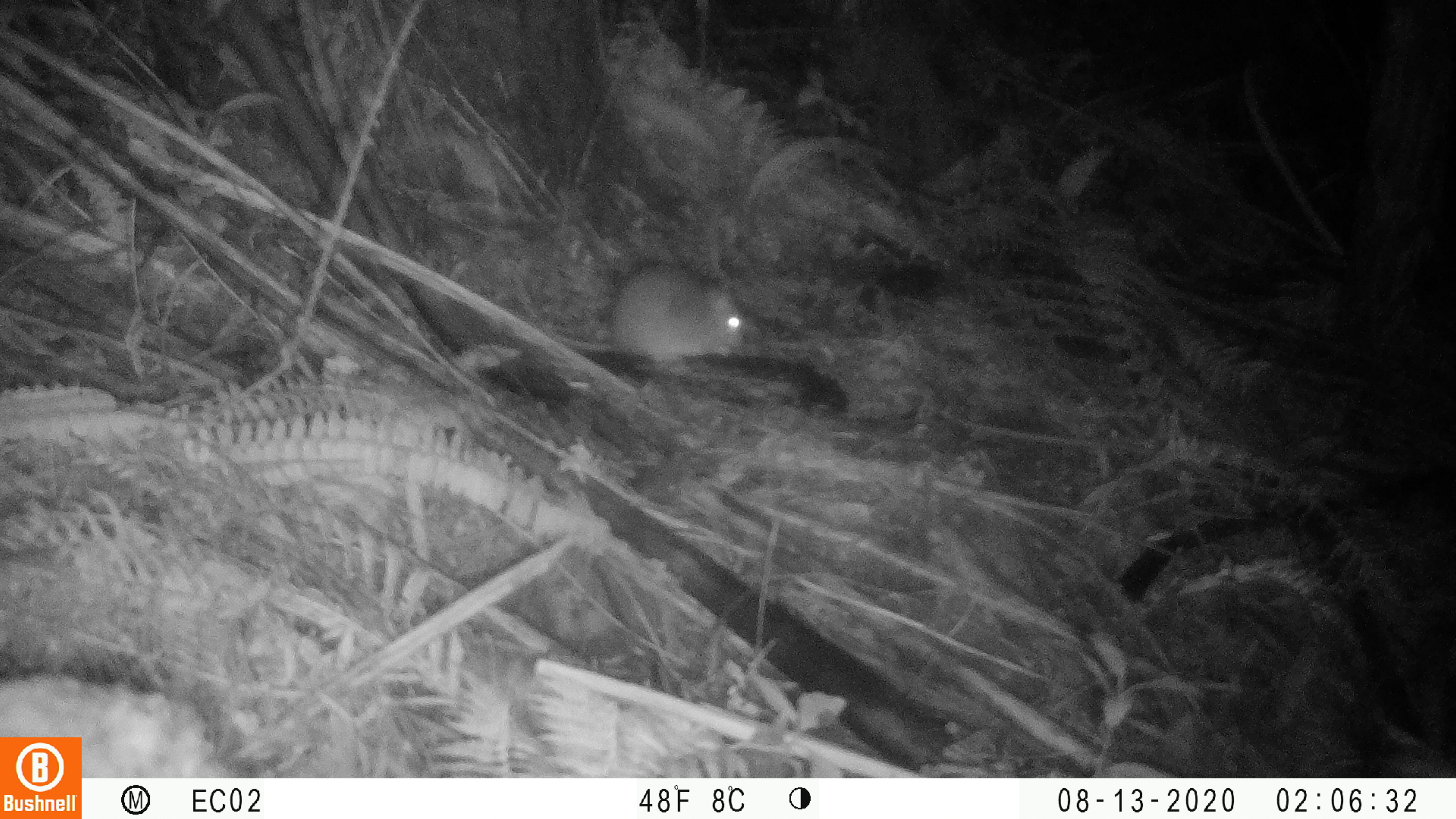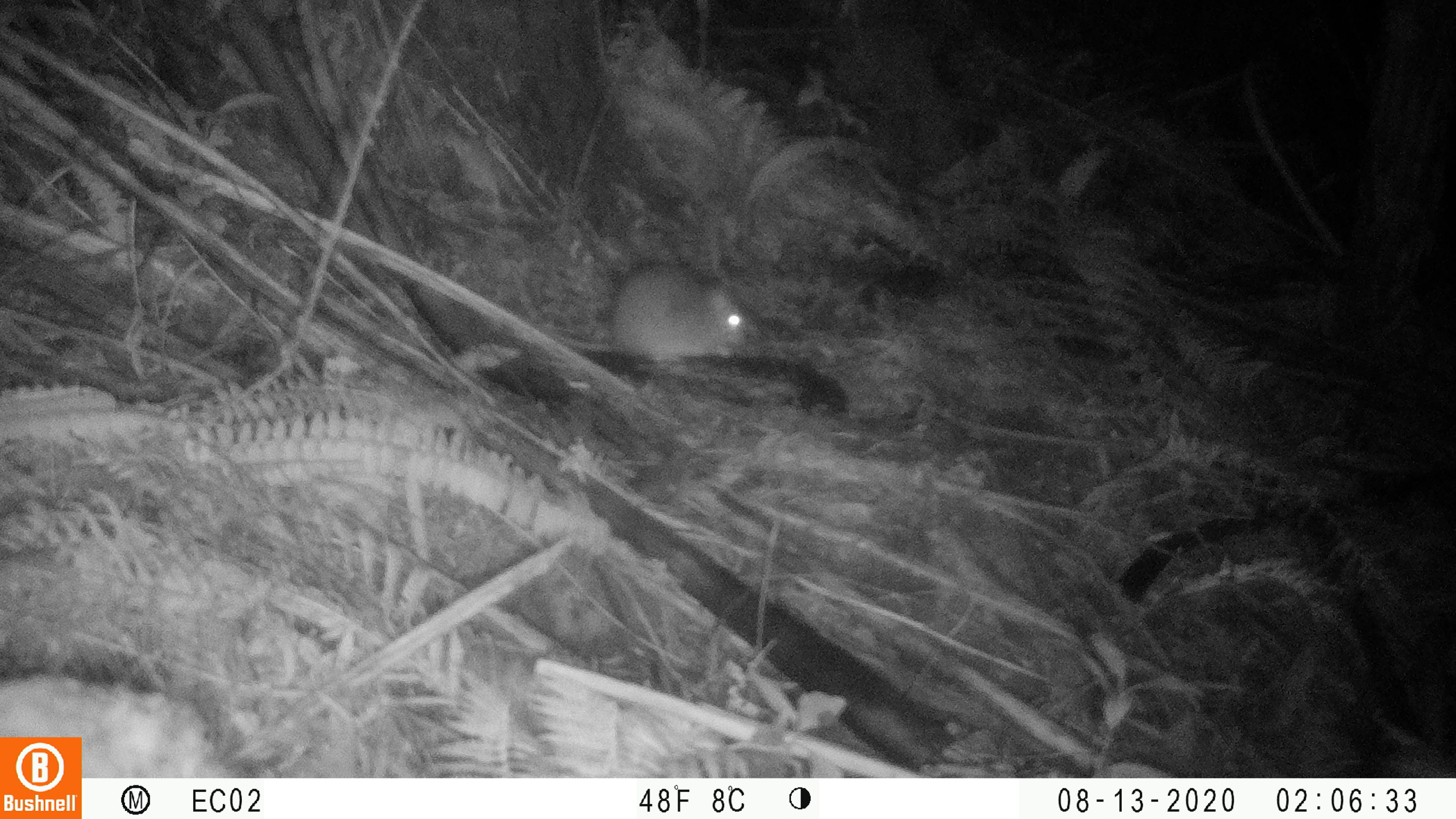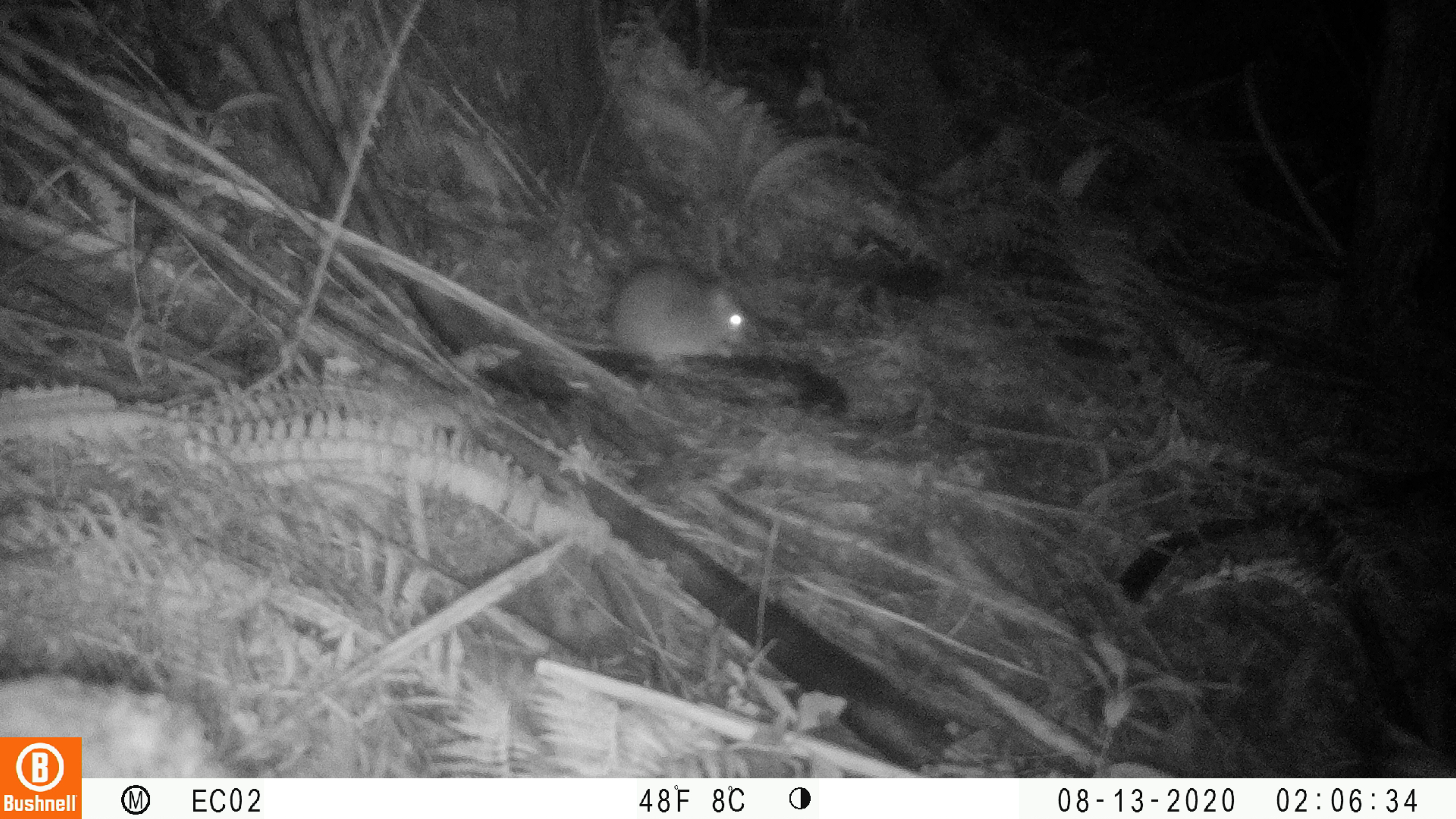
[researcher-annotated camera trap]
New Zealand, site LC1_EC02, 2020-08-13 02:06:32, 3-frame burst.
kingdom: Animalia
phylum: Chordata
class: Mammalia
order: Rodentia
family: Muridae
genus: Rattus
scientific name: Rattus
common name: rat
Rat (Rattus).